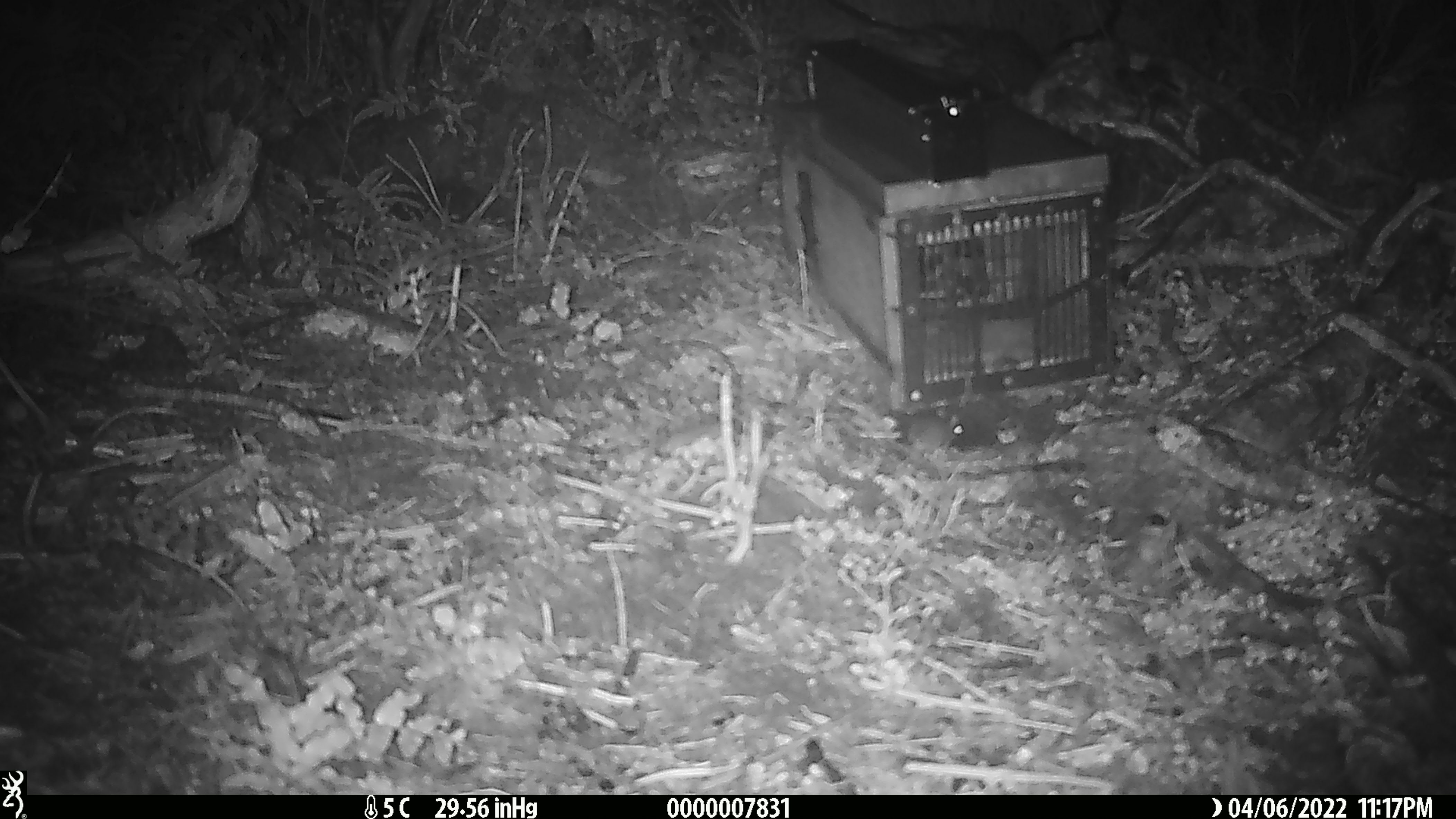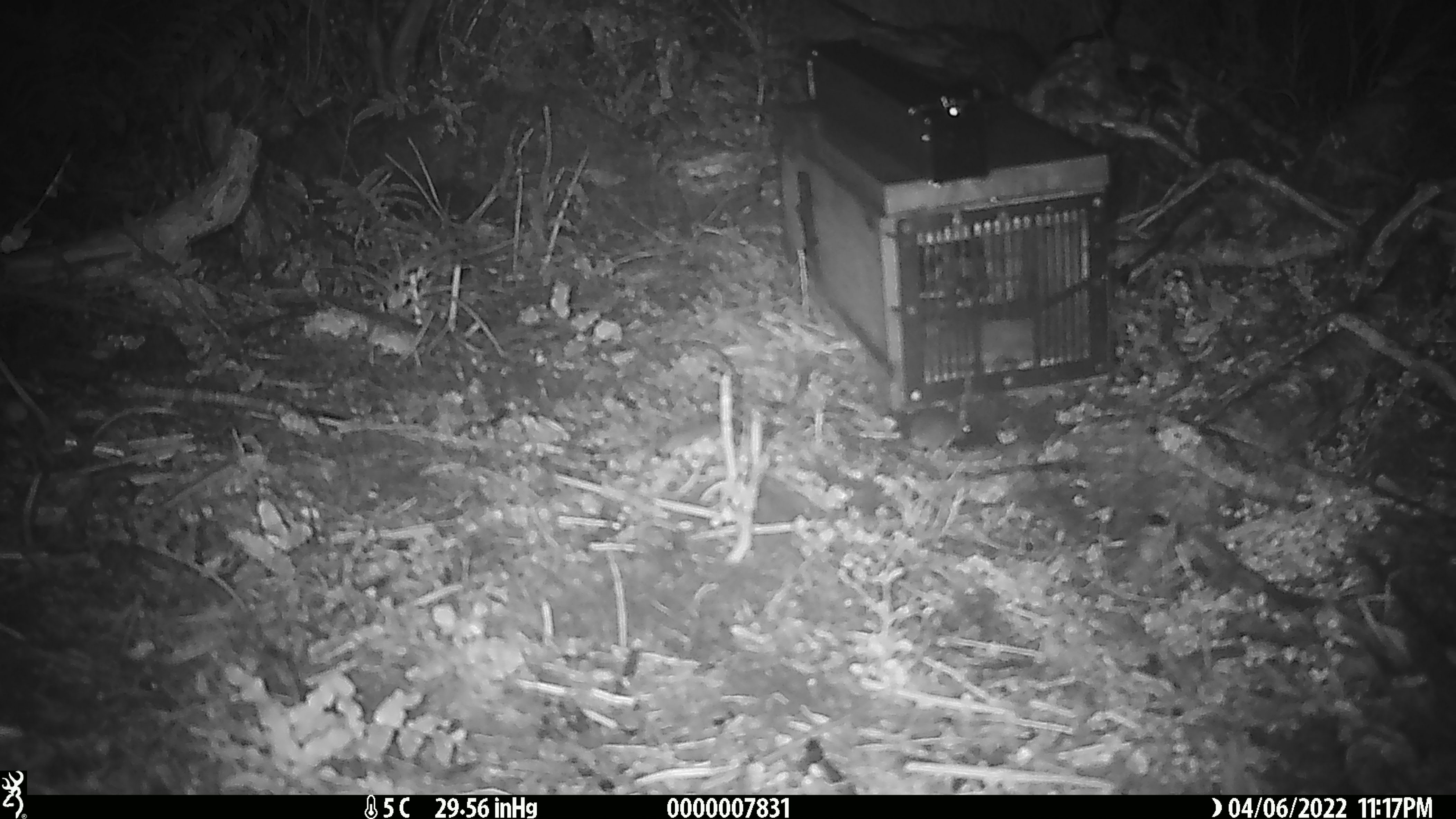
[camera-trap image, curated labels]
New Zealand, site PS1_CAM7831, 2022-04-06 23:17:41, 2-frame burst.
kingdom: Animalia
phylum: Chordata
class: Mammalia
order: Rodentia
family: Muridae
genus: Mus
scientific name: Mus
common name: mouse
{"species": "mouse (Mus)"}